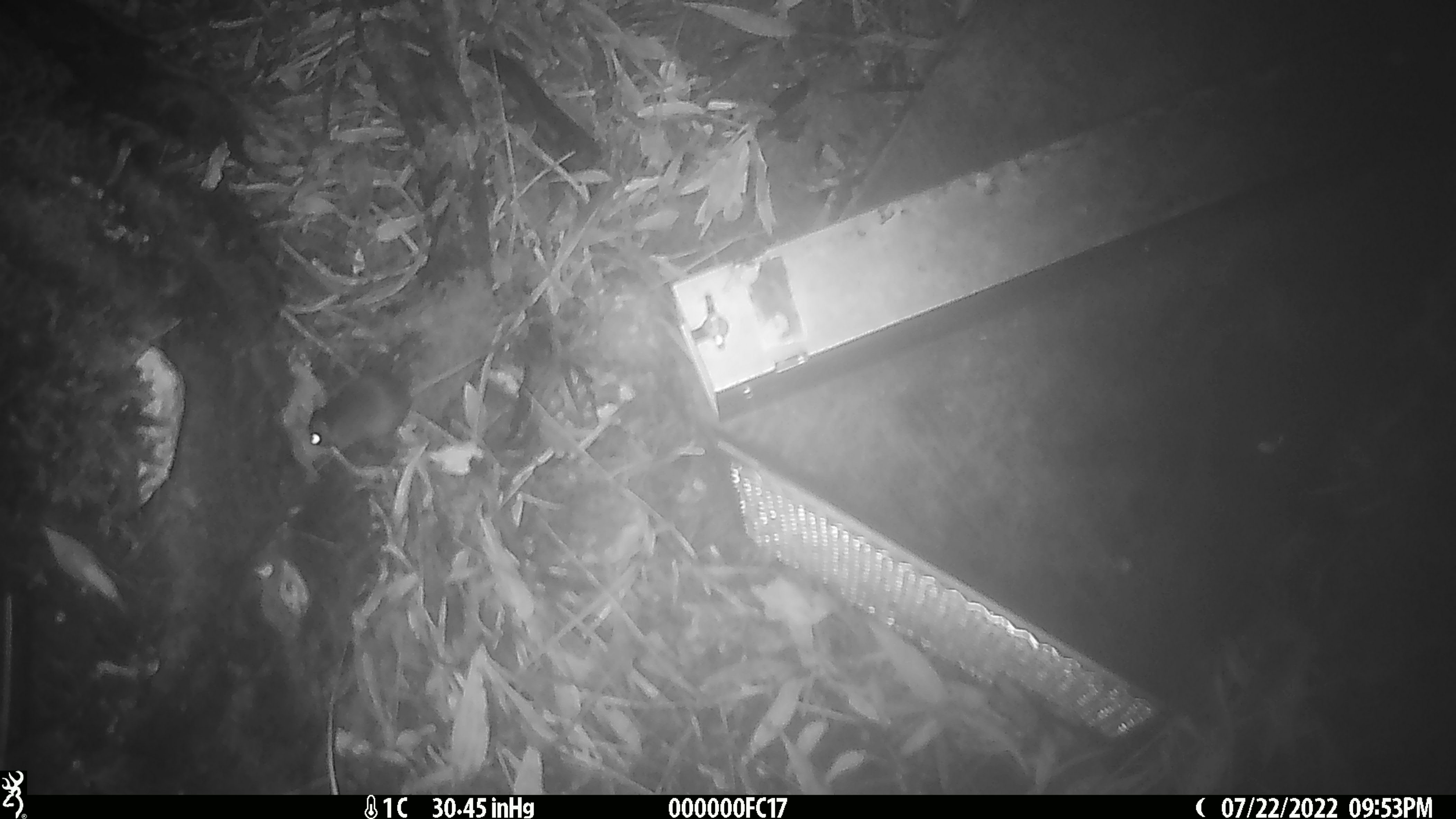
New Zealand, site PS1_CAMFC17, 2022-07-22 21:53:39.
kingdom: Animalia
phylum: Chordata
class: Mammalia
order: Rodentia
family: Muridae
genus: Mus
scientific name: Mus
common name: mouse